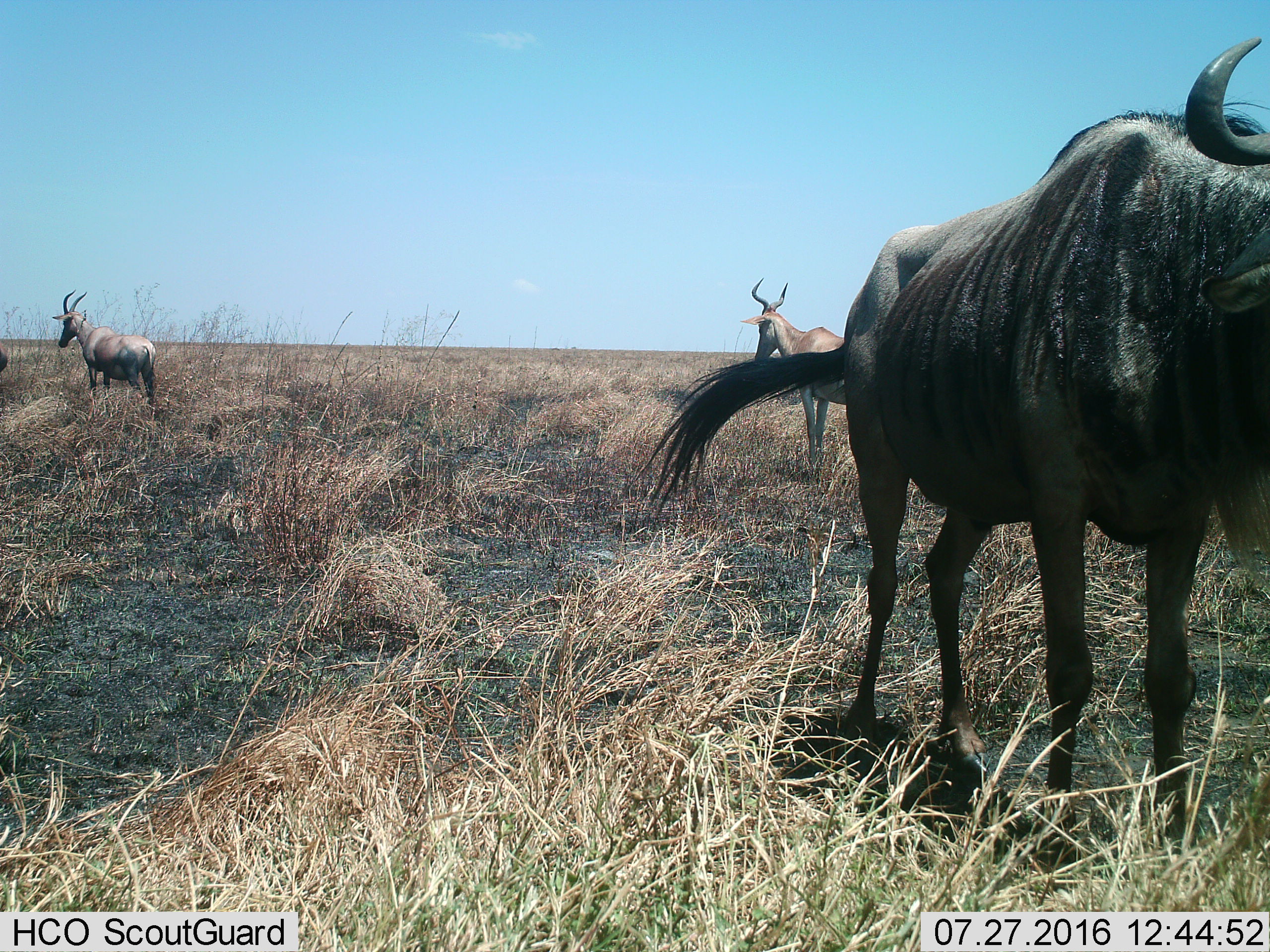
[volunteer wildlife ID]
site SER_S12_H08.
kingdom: Animalia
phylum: Chordata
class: Mammalia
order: Artiodactyla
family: Bovidae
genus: Alcelaphus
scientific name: Alcelaphus buselaphus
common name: hartebeest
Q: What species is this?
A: Hartebeest (Alcelaphus buselaphus).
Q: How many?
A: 2.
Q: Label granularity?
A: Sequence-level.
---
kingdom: Animalia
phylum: Chordata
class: Mammalia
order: Artiodactyla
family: Bovidae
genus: Connochaetes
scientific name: Connochaetes taurinus taurinus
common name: blue wildebeest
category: wildebeestblue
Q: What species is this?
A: Wildebeestblue (blue wildebeest) (Connochaetes taurinus taurinus).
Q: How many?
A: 1.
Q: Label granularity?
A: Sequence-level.